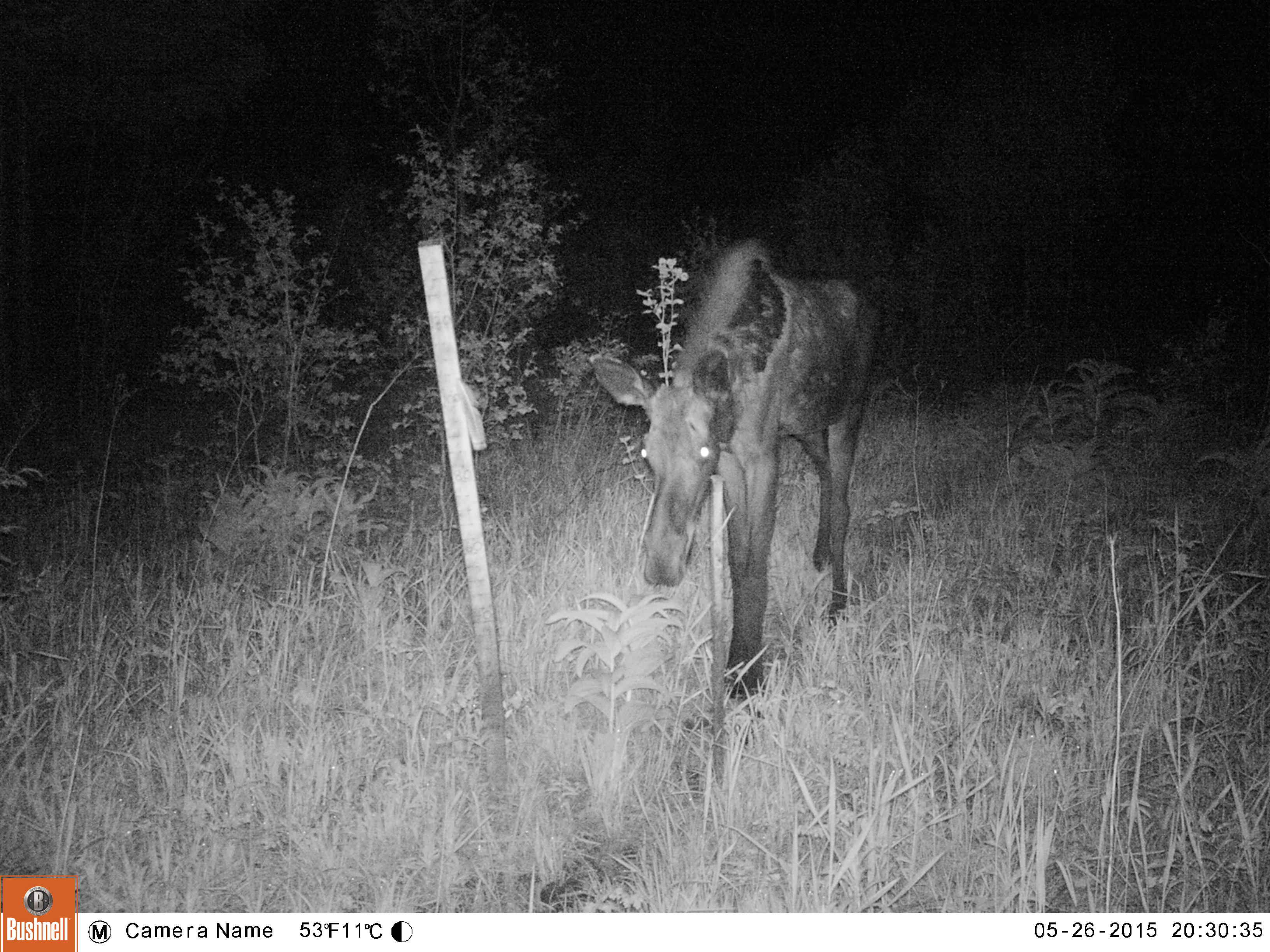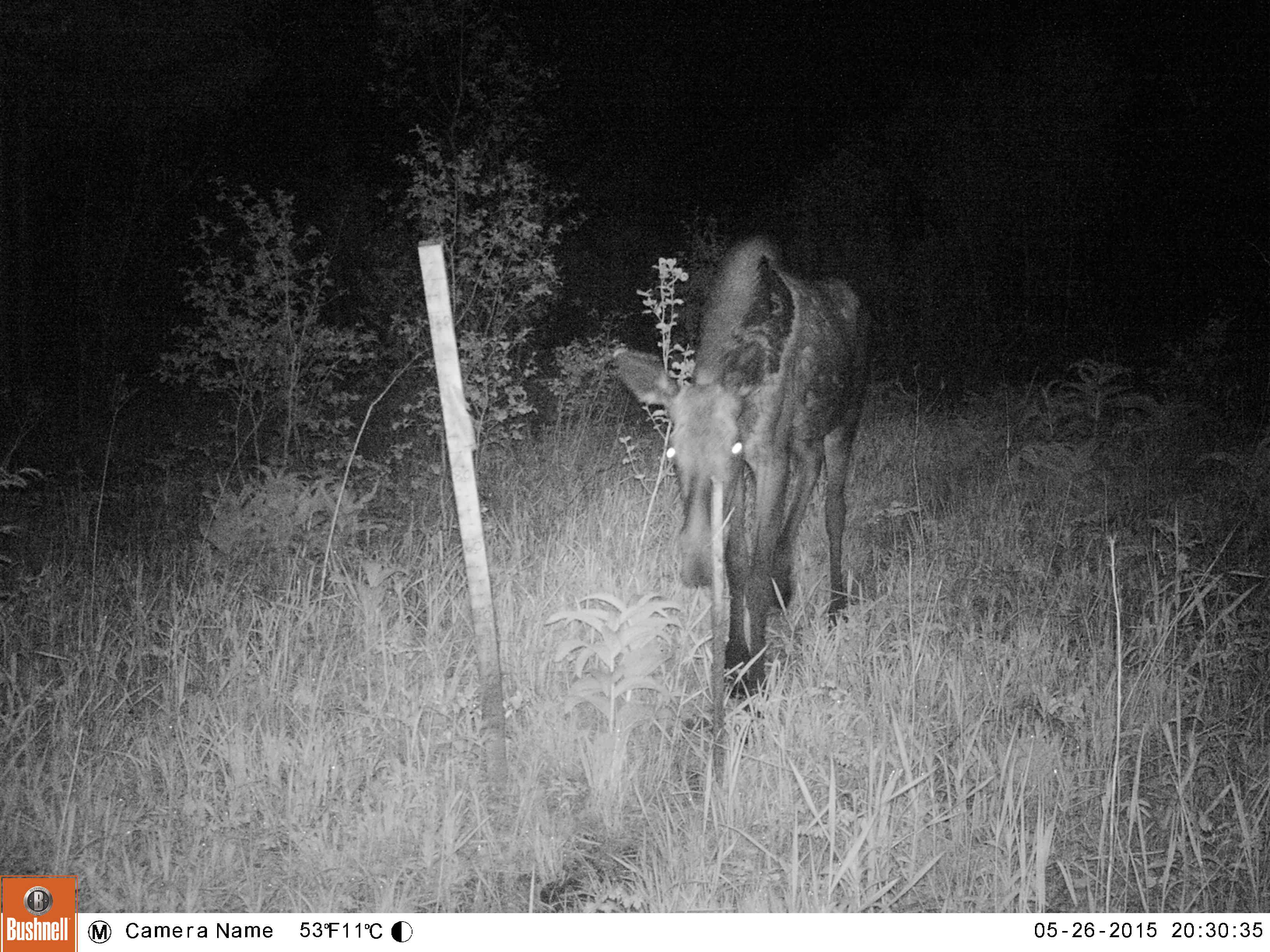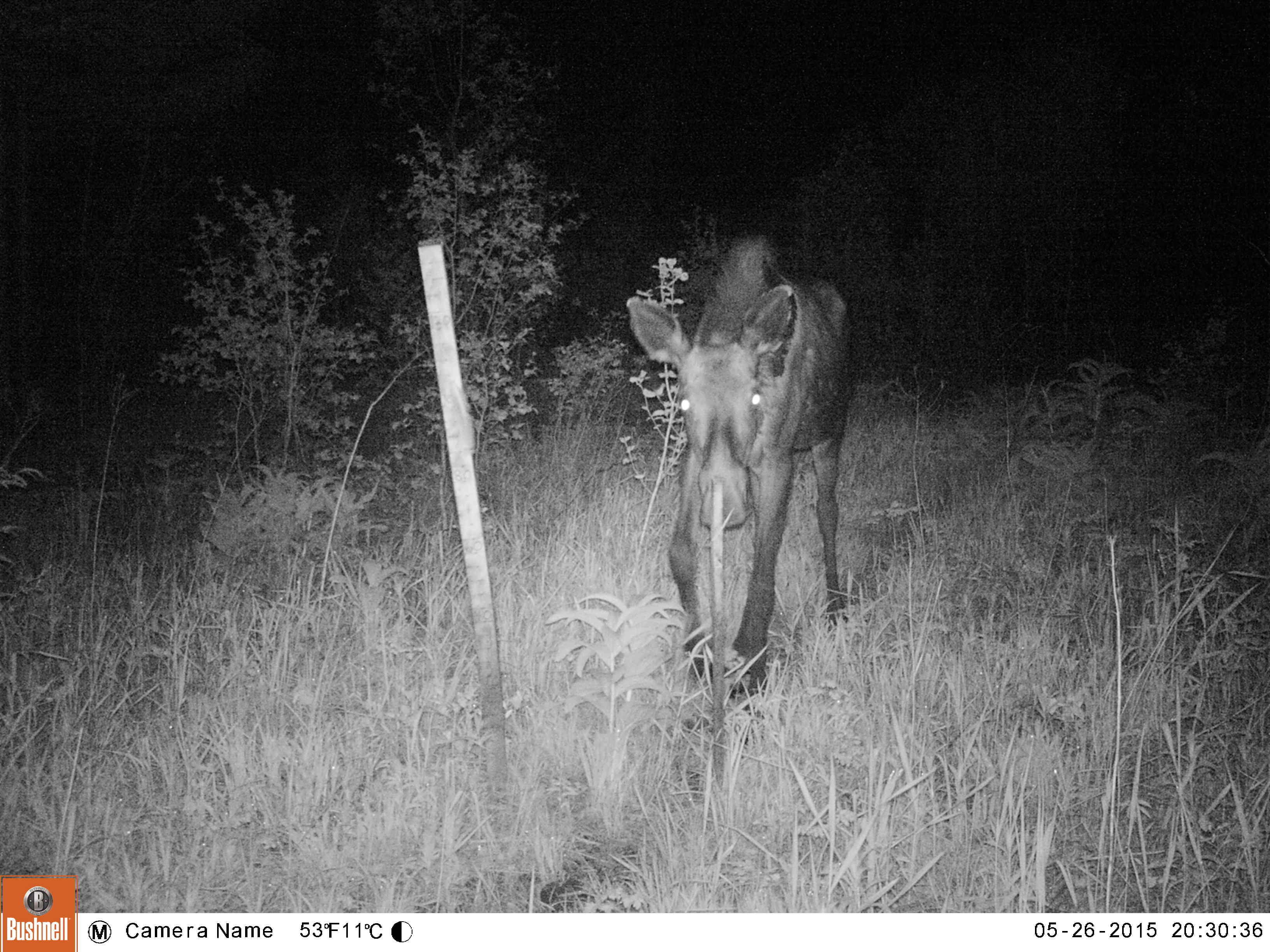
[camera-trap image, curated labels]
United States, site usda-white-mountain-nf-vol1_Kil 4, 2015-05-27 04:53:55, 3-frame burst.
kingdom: Animalia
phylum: Chordata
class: Mammalia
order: Artiodactyla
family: Cervidae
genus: Alces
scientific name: Alces alces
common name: moose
Moose (Alces alces).